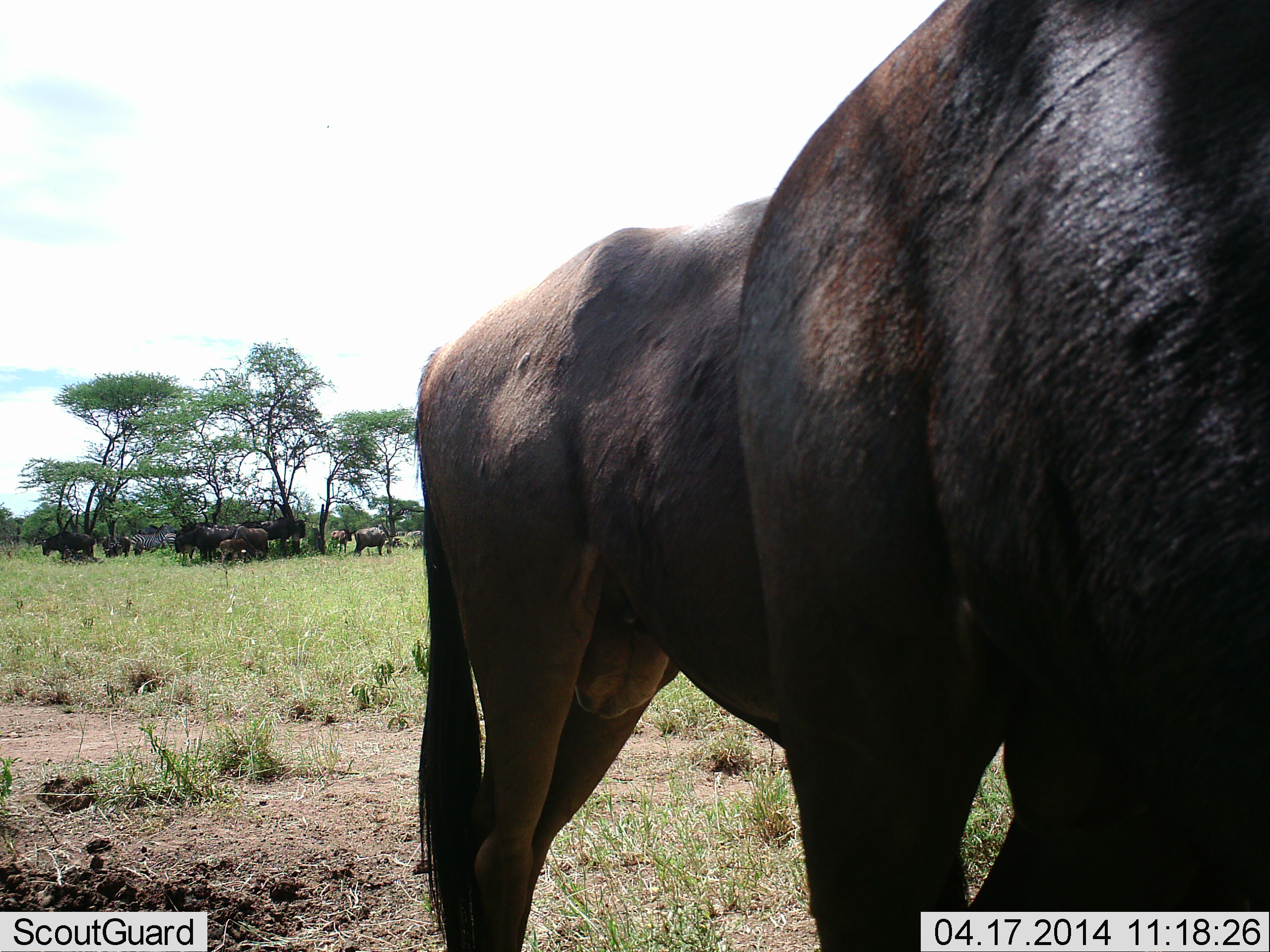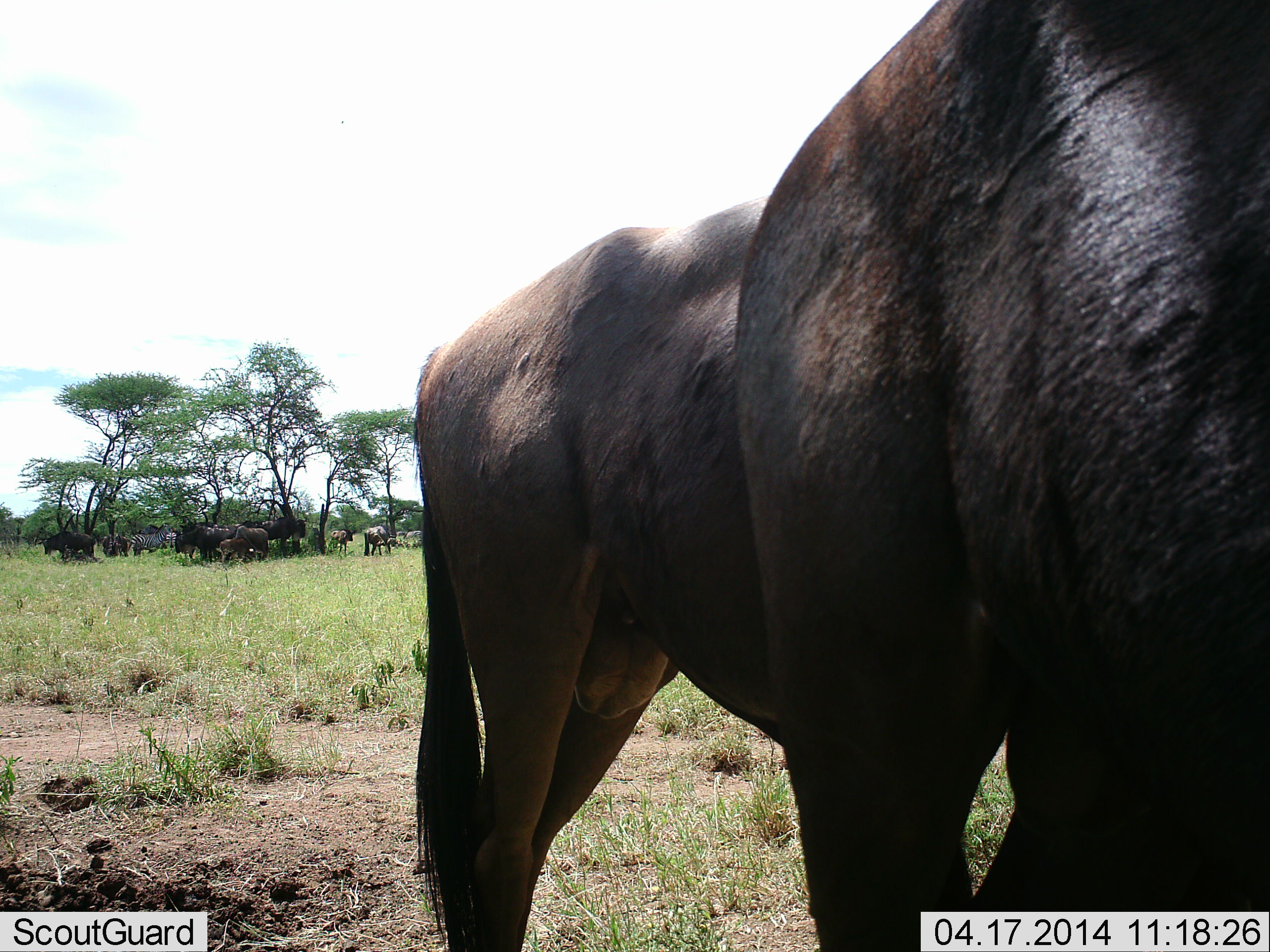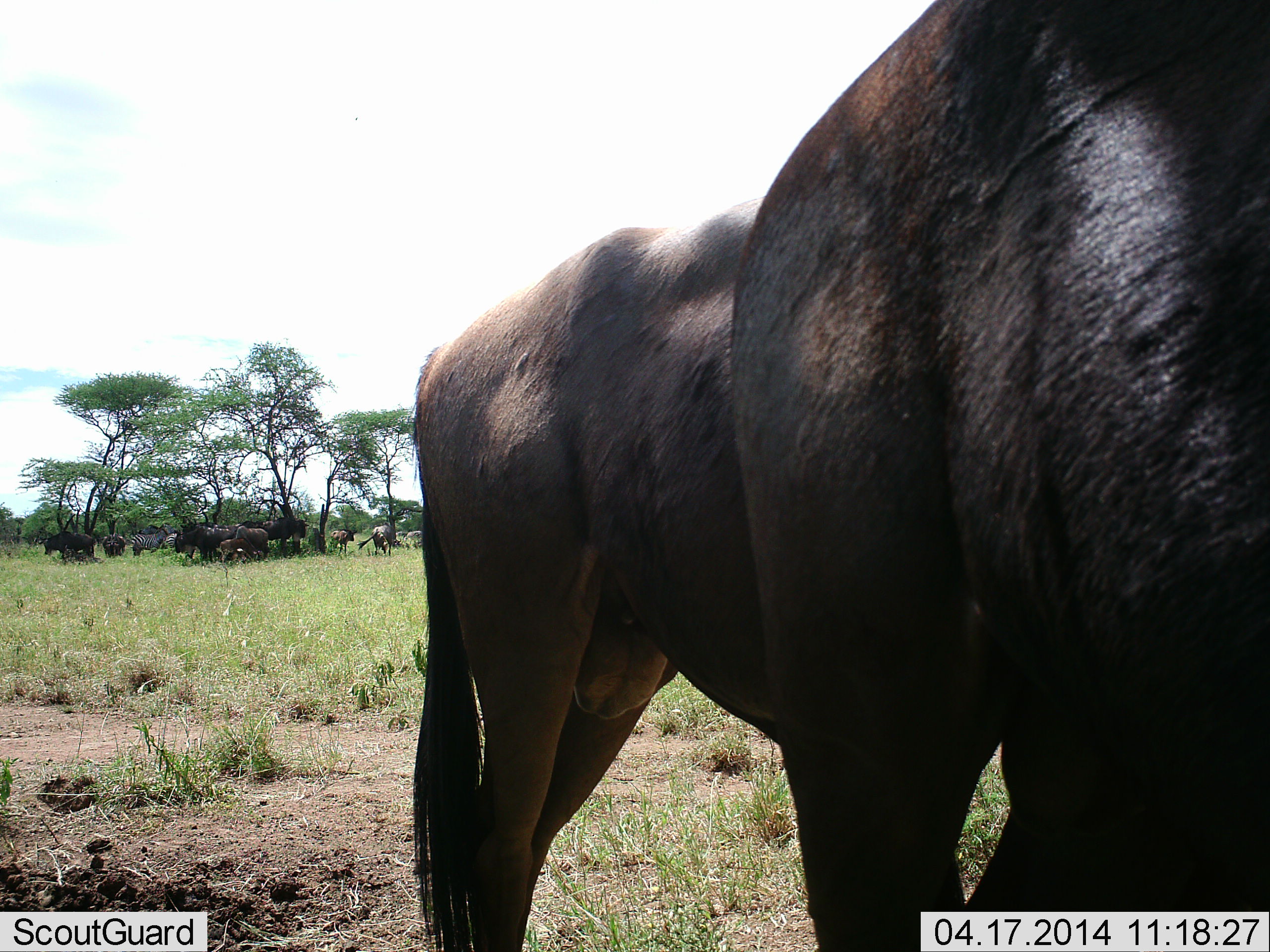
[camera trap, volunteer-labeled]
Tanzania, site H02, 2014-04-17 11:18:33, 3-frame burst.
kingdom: Animalia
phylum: Chordata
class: Mammalia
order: Artiodactyla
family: Bovidae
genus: Connochaetes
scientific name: Connochaetes taurinus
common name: blue wildebeest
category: wildebeest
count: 11-50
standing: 67%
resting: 42%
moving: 25%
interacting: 8%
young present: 8%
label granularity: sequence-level